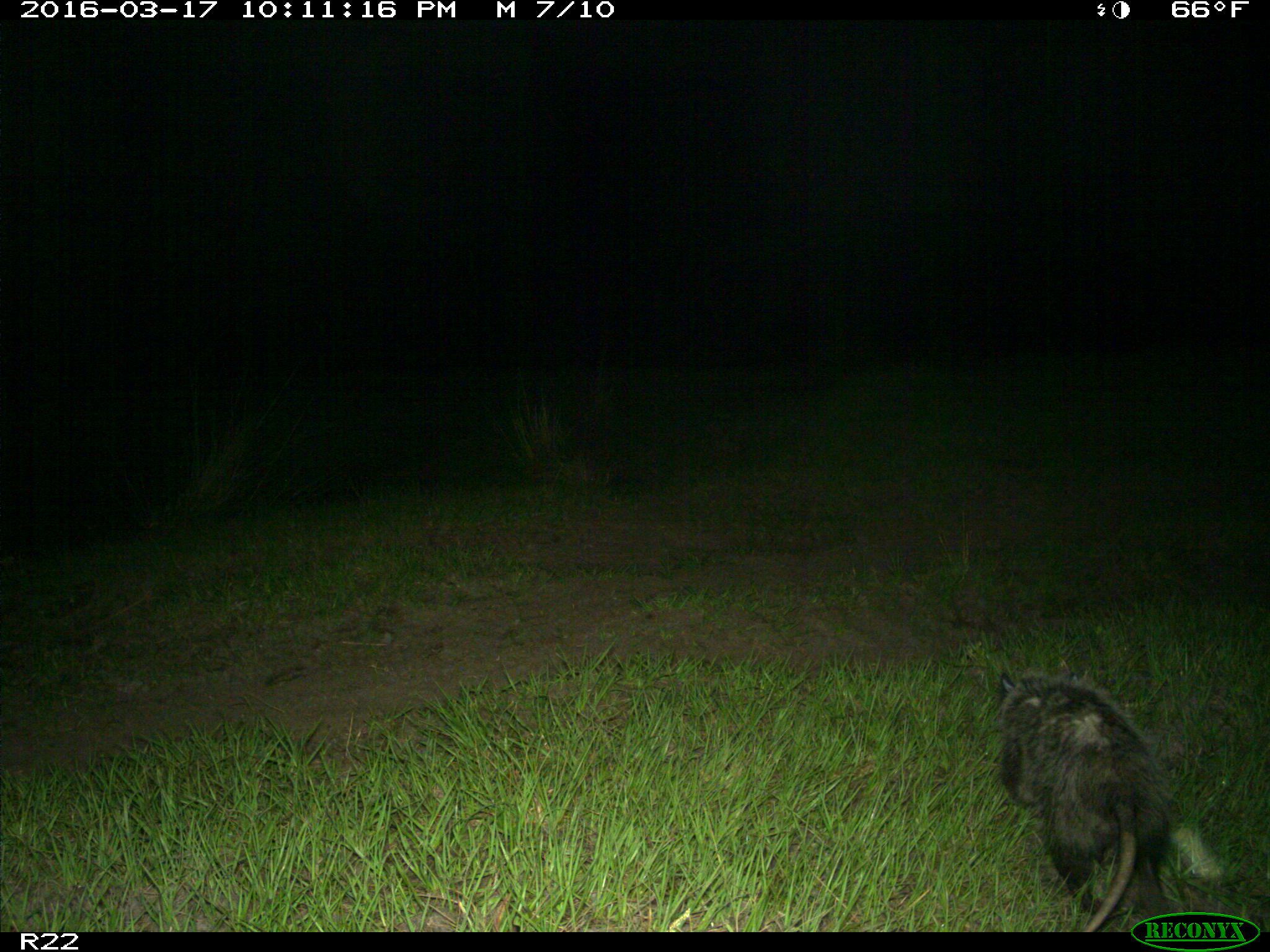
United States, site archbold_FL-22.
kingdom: Animalia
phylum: Chordata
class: Mammalia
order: Didelphimorphia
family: Didelphidae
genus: Didelphis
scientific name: Didelphis virginiana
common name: virginia opossum